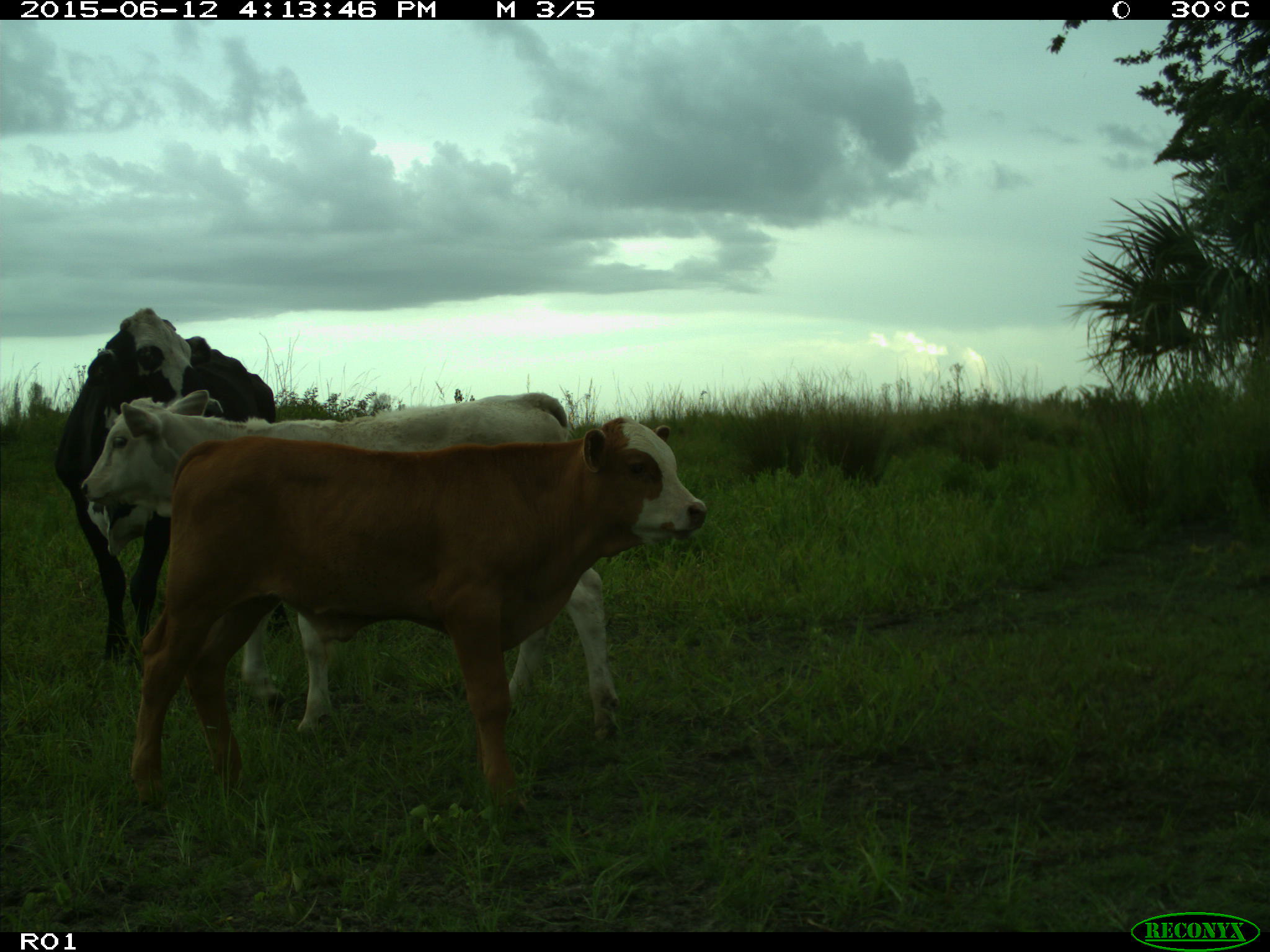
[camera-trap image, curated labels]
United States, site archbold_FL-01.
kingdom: Animalia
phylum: Chordata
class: Mammalia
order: Artiodactyla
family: Bovidae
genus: Bos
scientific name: Bos taurus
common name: domestic cow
Bos taurus (domestic cow).